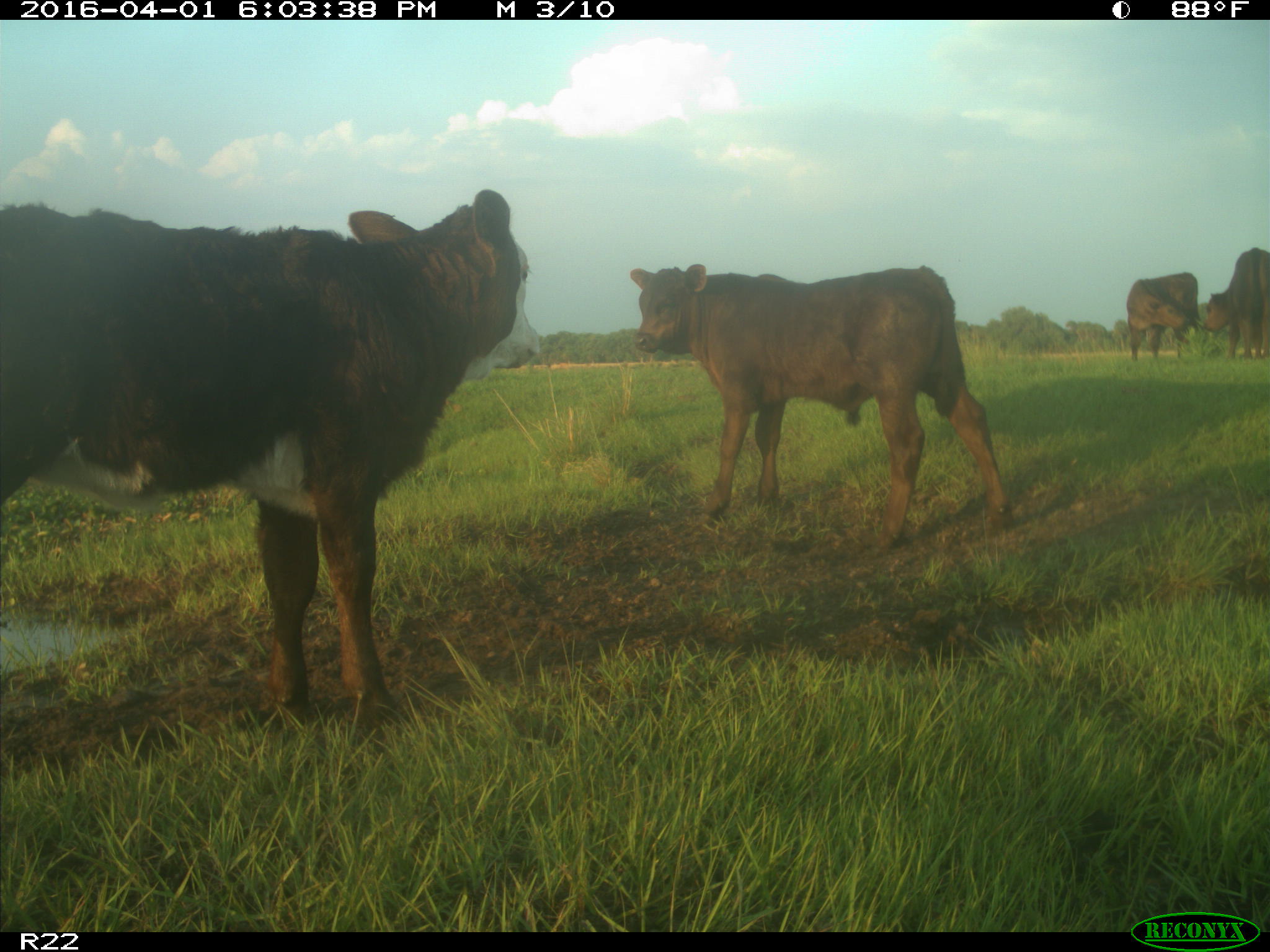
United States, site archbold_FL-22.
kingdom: Animalia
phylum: Chordata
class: Mammalia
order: Artiodactyla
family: Bovidae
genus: Bos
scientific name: Bos taurus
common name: domestic cow